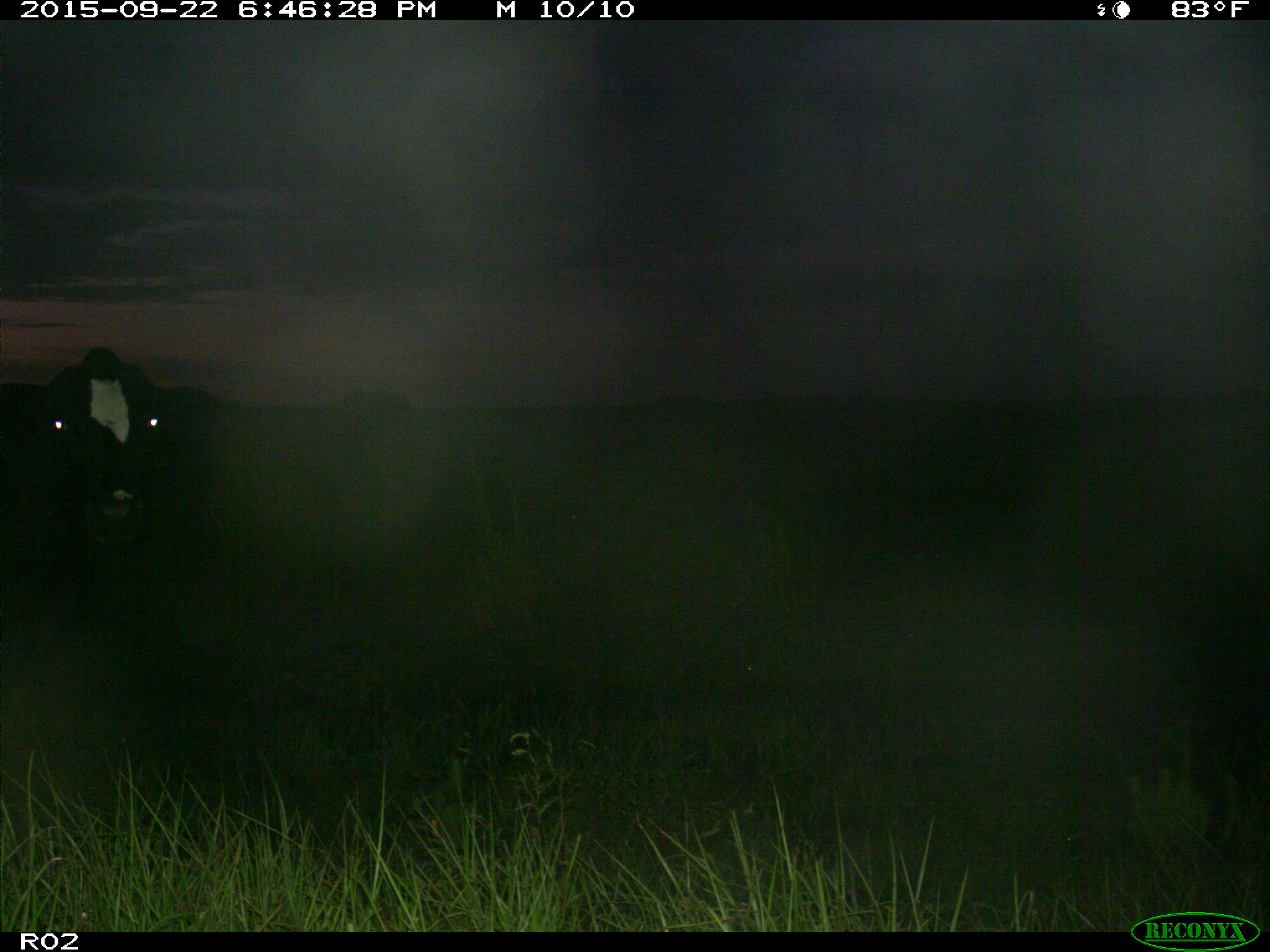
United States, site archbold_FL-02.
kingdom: Animalia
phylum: Chordata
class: Mammalia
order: Artiodactyla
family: Bovidae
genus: Bos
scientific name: Bos taurus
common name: domestic cow